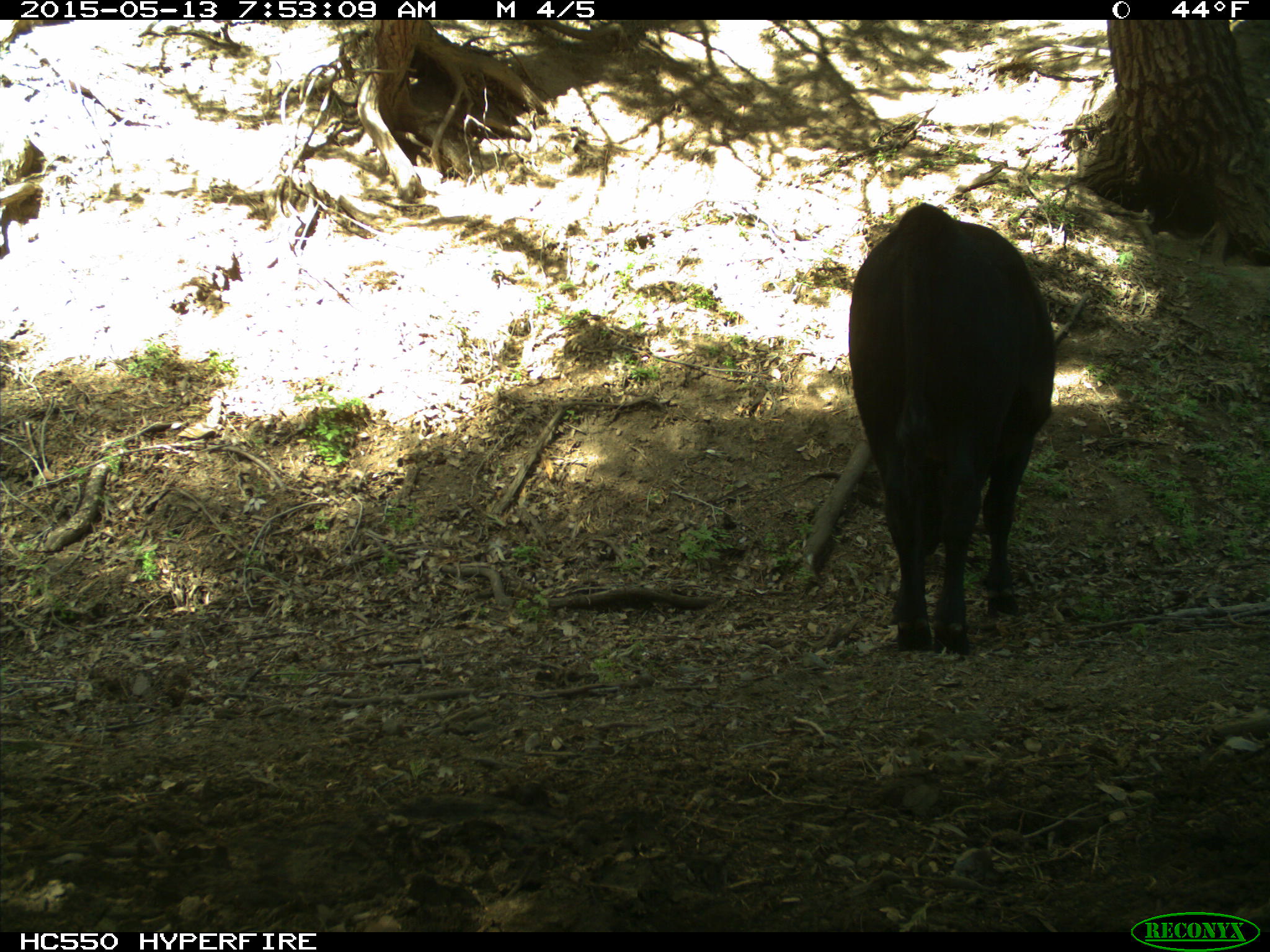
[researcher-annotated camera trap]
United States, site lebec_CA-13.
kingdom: Animalia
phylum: Chordata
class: Mammalia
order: Artiodactyla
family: Bovidae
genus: Bos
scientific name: Bos taurus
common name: domestic cow